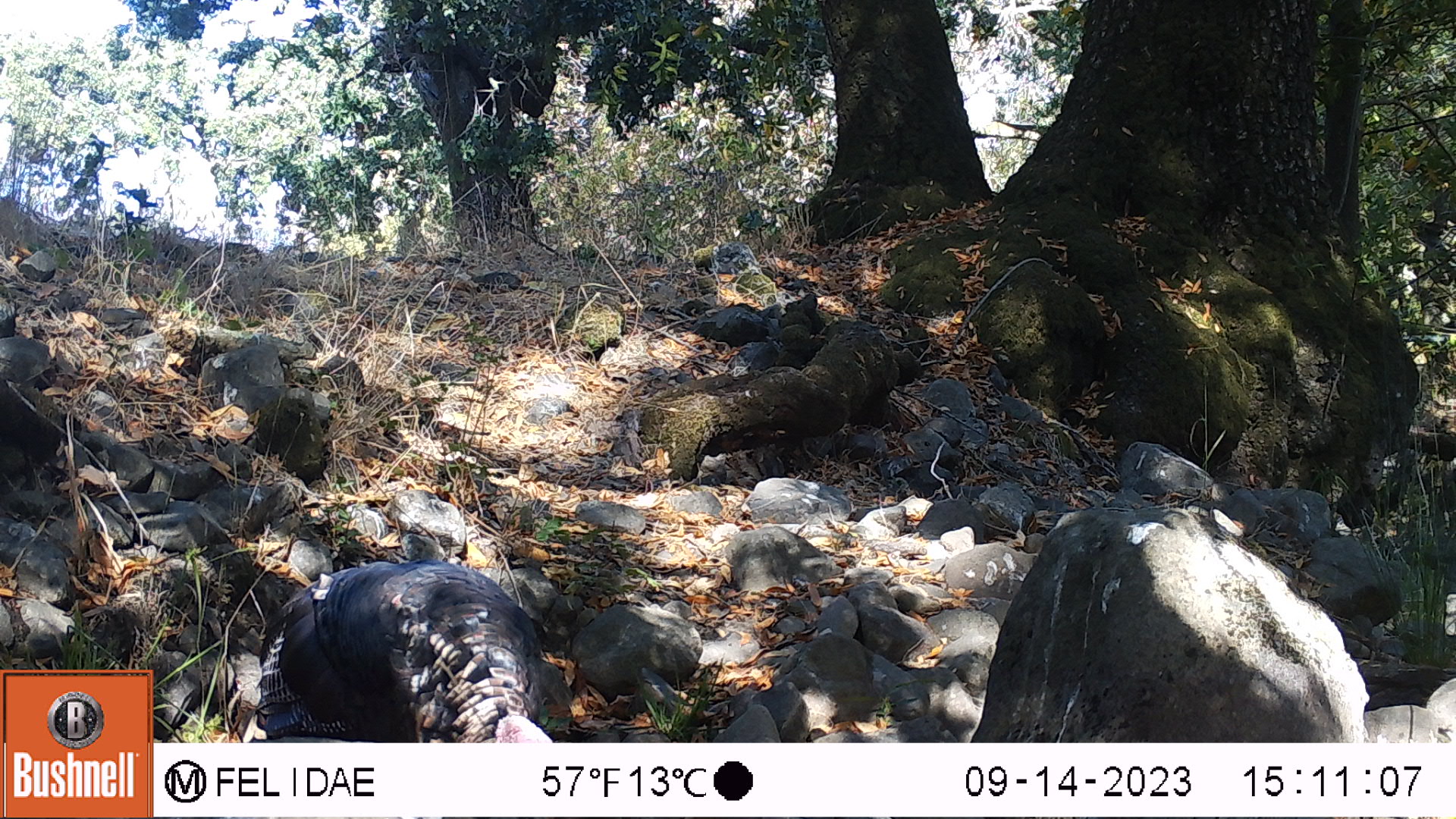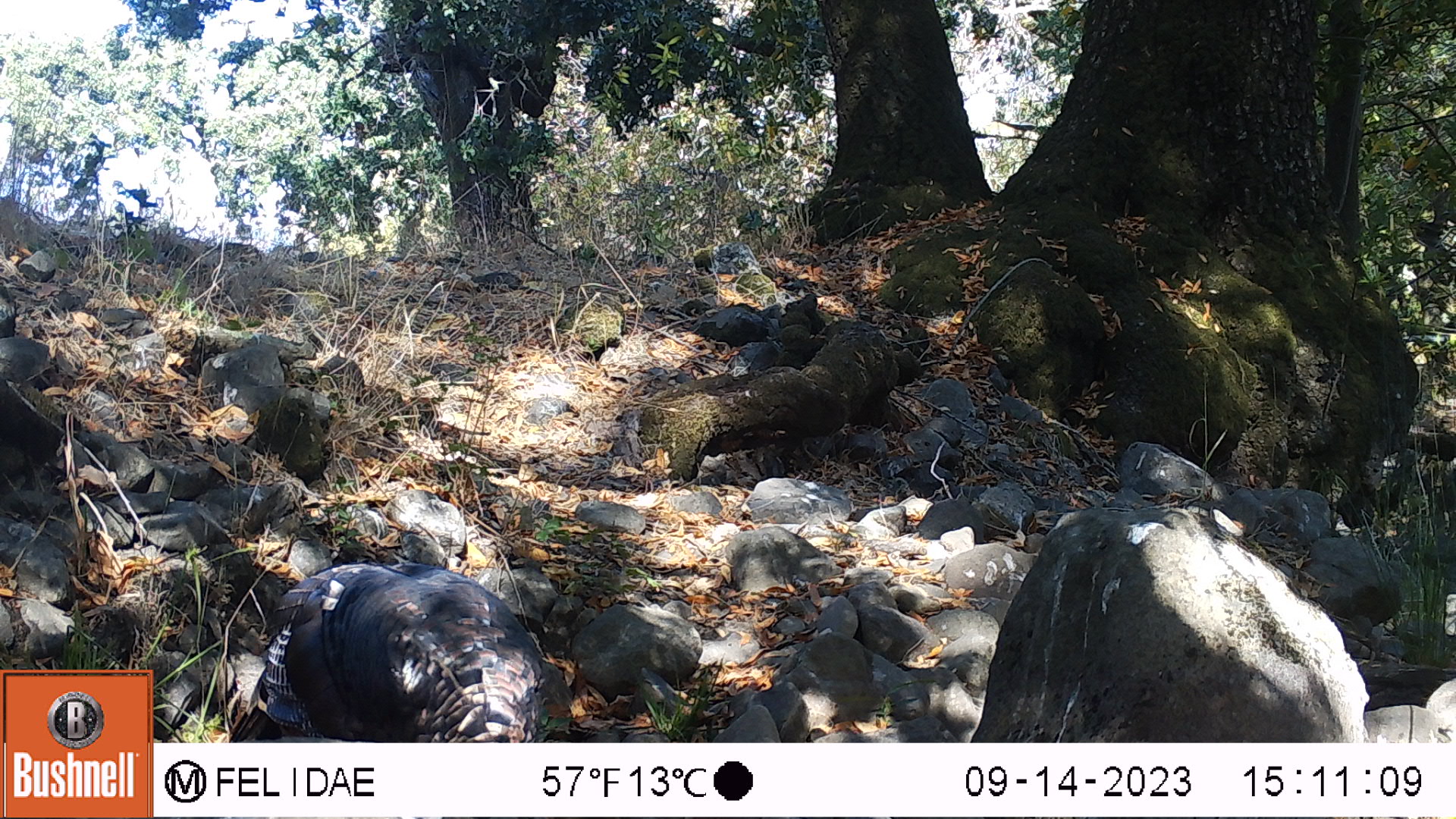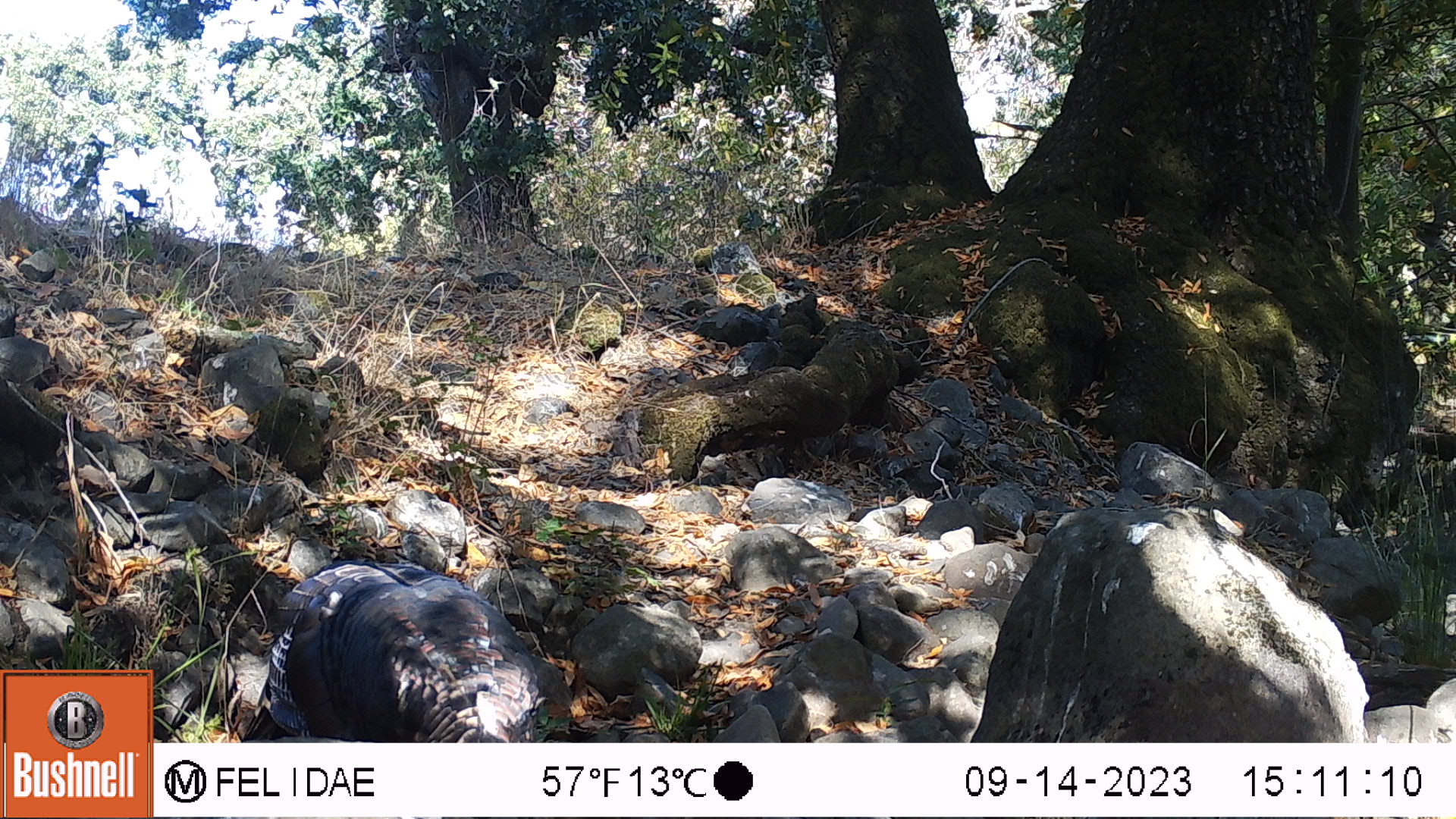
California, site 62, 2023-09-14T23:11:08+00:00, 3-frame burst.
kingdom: Animalia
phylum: Chordata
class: Aves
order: Galliformes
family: Phasianidae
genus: Meleagris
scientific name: Meleagris gallopavo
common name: turkey